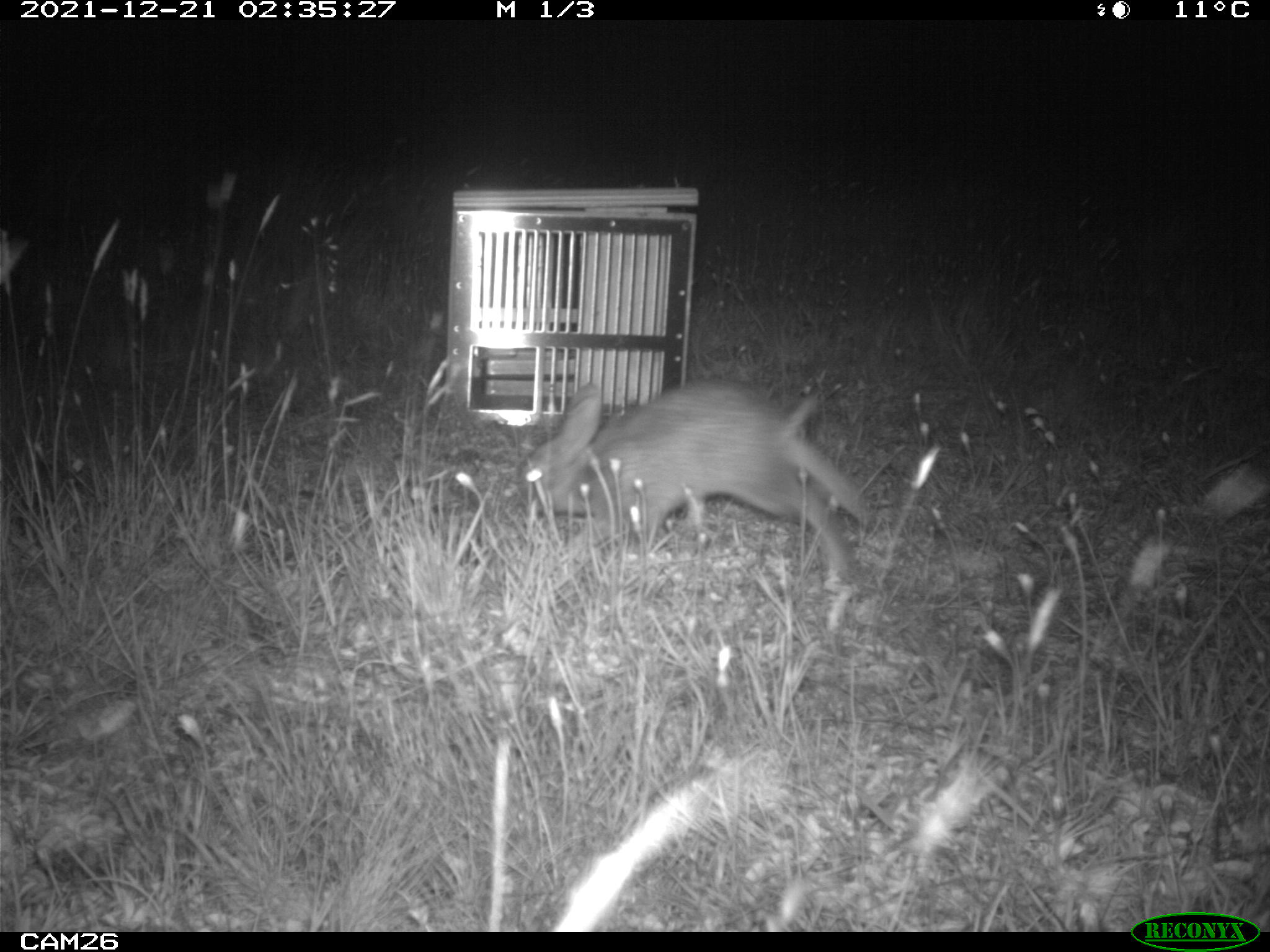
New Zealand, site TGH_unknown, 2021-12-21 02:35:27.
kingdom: Animalia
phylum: Chordata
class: Mammalia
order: Lagomorpha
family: Leporidae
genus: Oryctolagus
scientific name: Oryctolagus cuniculus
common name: european rabbit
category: rabbit